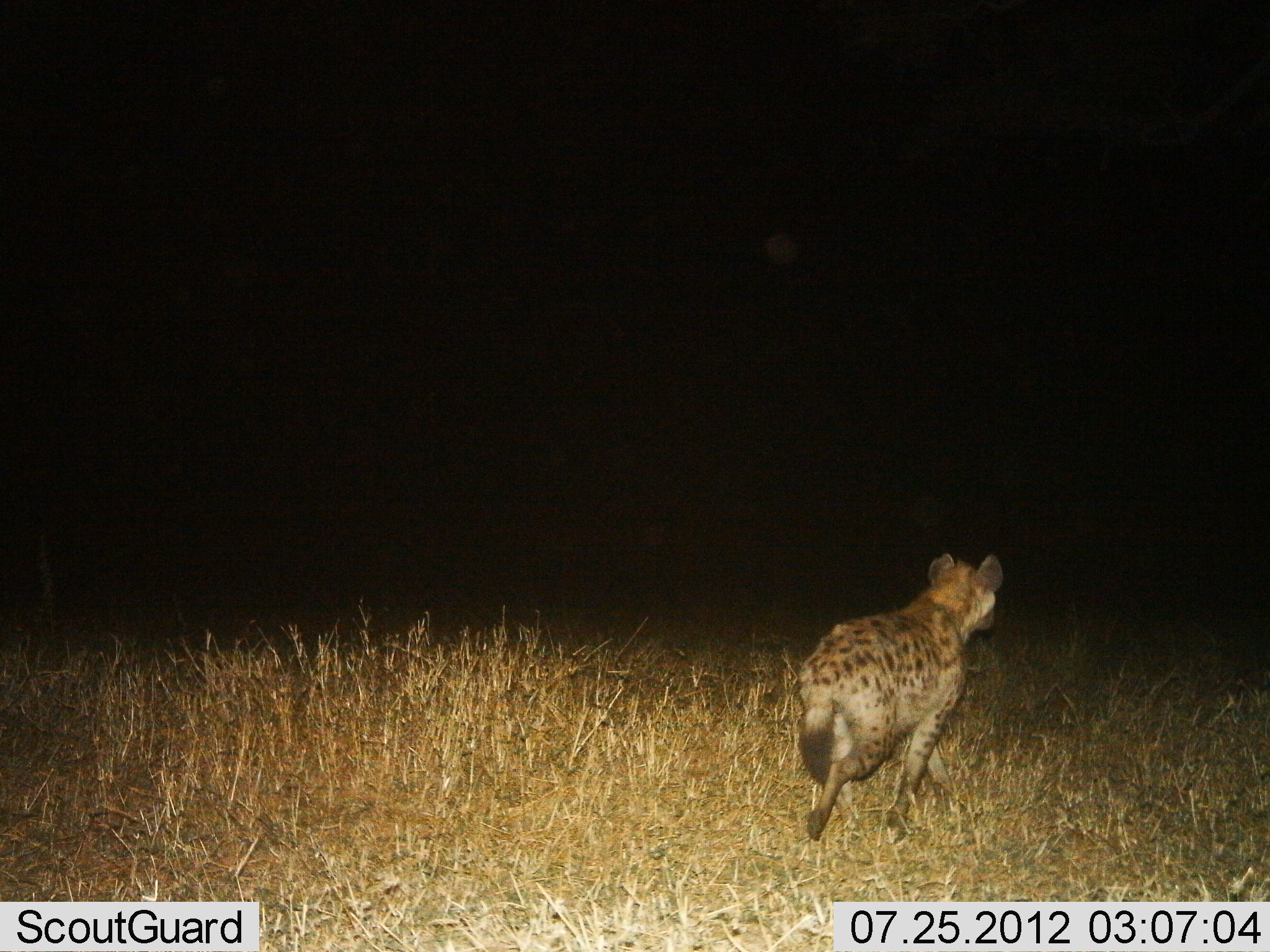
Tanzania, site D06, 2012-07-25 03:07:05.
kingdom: Animalia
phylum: Chordata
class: Mammalia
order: Carnivora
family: Hyaenidae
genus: Crocuta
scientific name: Crocuta crocuta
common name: spotted hyena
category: hyenaspotted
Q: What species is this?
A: Hyenaspotted (spotted hyena) (Crocuta crocuta).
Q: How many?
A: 1.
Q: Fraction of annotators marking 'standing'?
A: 30%.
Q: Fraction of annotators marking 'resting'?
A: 0%.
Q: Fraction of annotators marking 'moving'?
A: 80%.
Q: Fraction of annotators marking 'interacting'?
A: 0%.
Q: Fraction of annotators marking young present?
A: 0%.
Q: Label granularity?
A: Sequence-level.